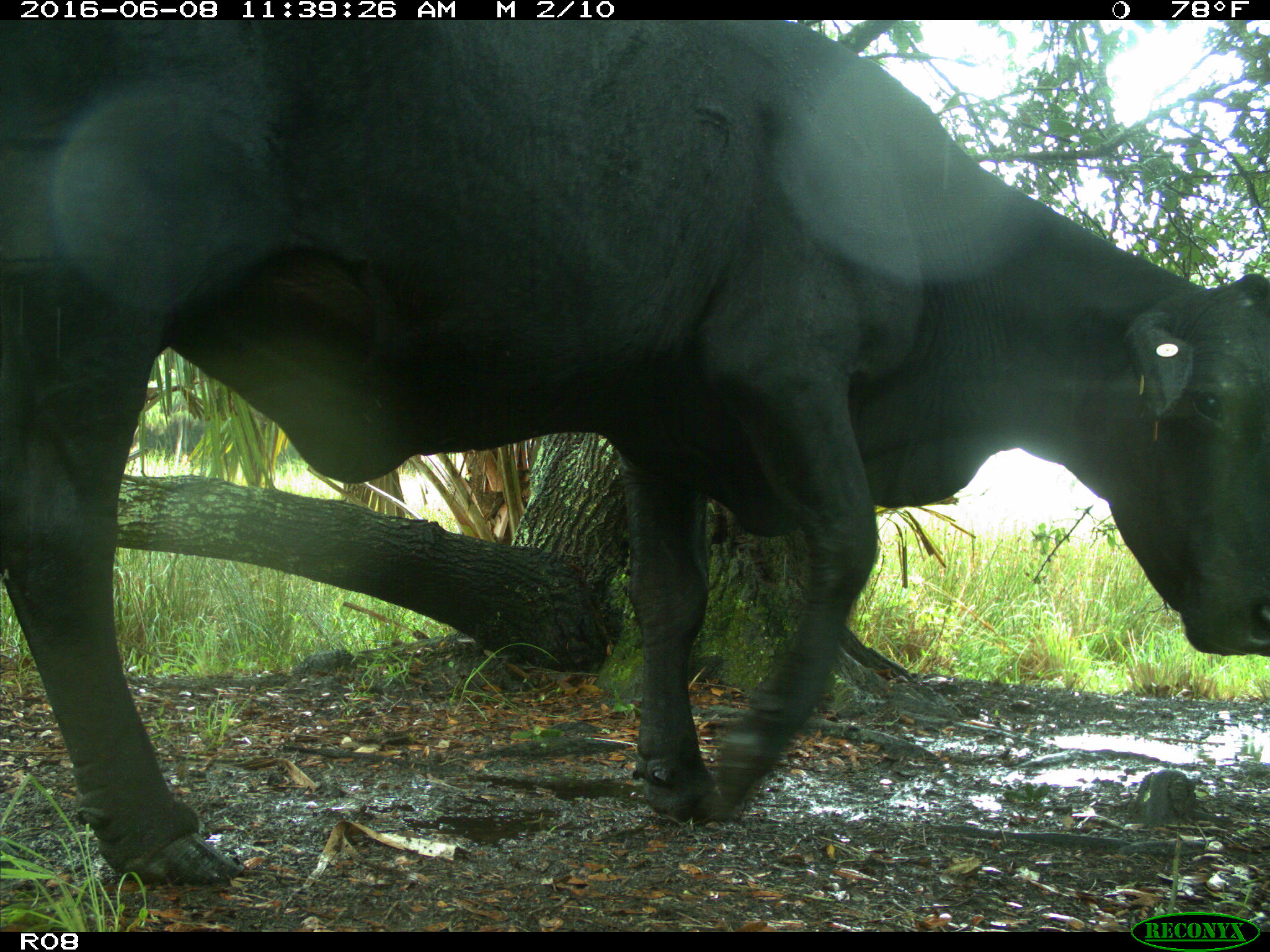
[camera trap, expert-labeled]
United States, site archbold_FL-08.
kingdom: Animalia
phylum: Chordata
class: Mammalia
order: Artiodactyla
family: Bovidae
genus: Bos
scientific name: Bos taurus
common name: domestic cow